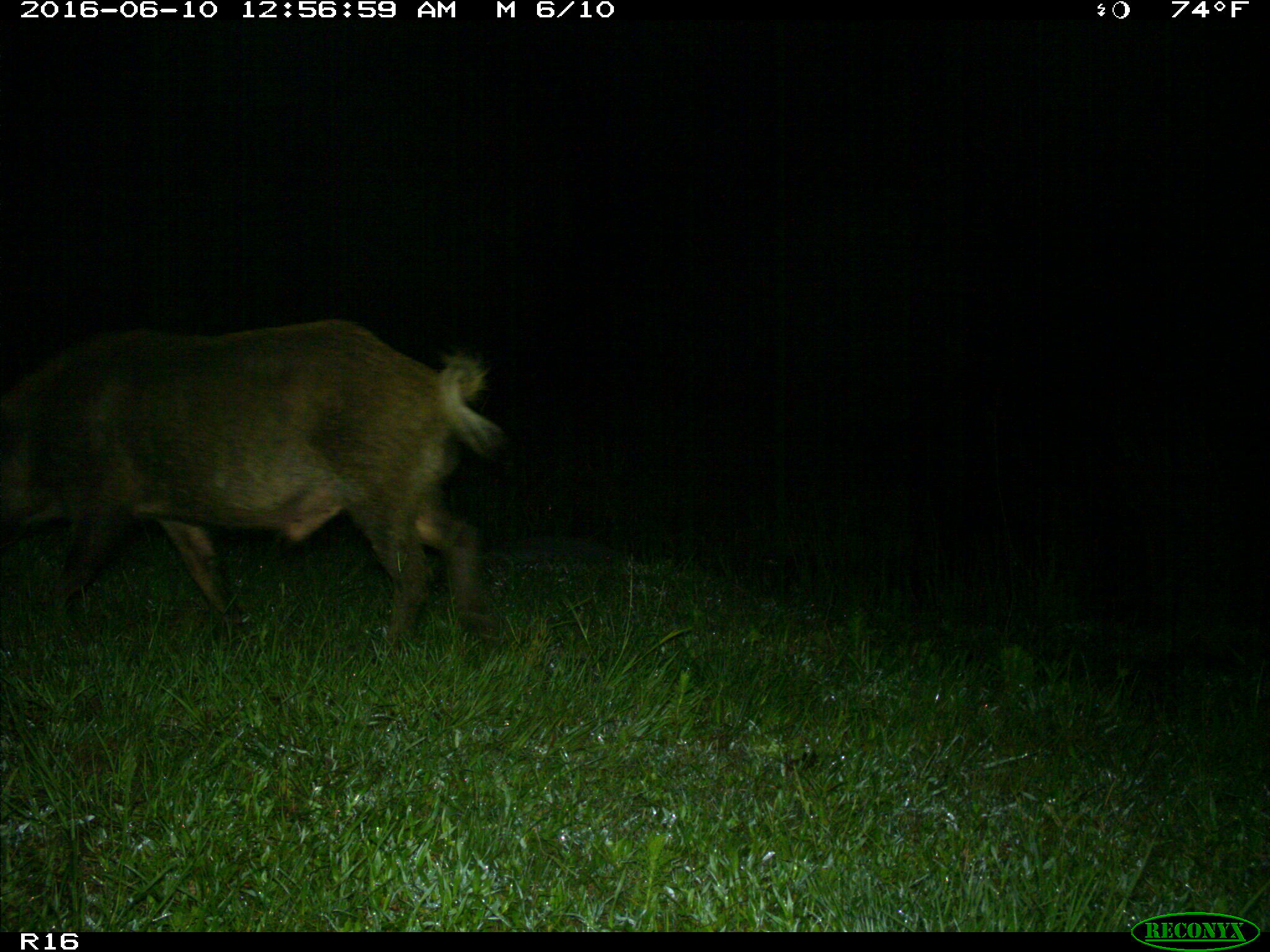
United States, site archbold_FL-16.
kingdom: Animalia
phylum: Chordata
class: Mammalia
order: Artiodactyla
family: Suidae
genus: Sus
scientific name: Sus scrofa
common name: wild boar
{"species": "Sus scrofa (wild boar)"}